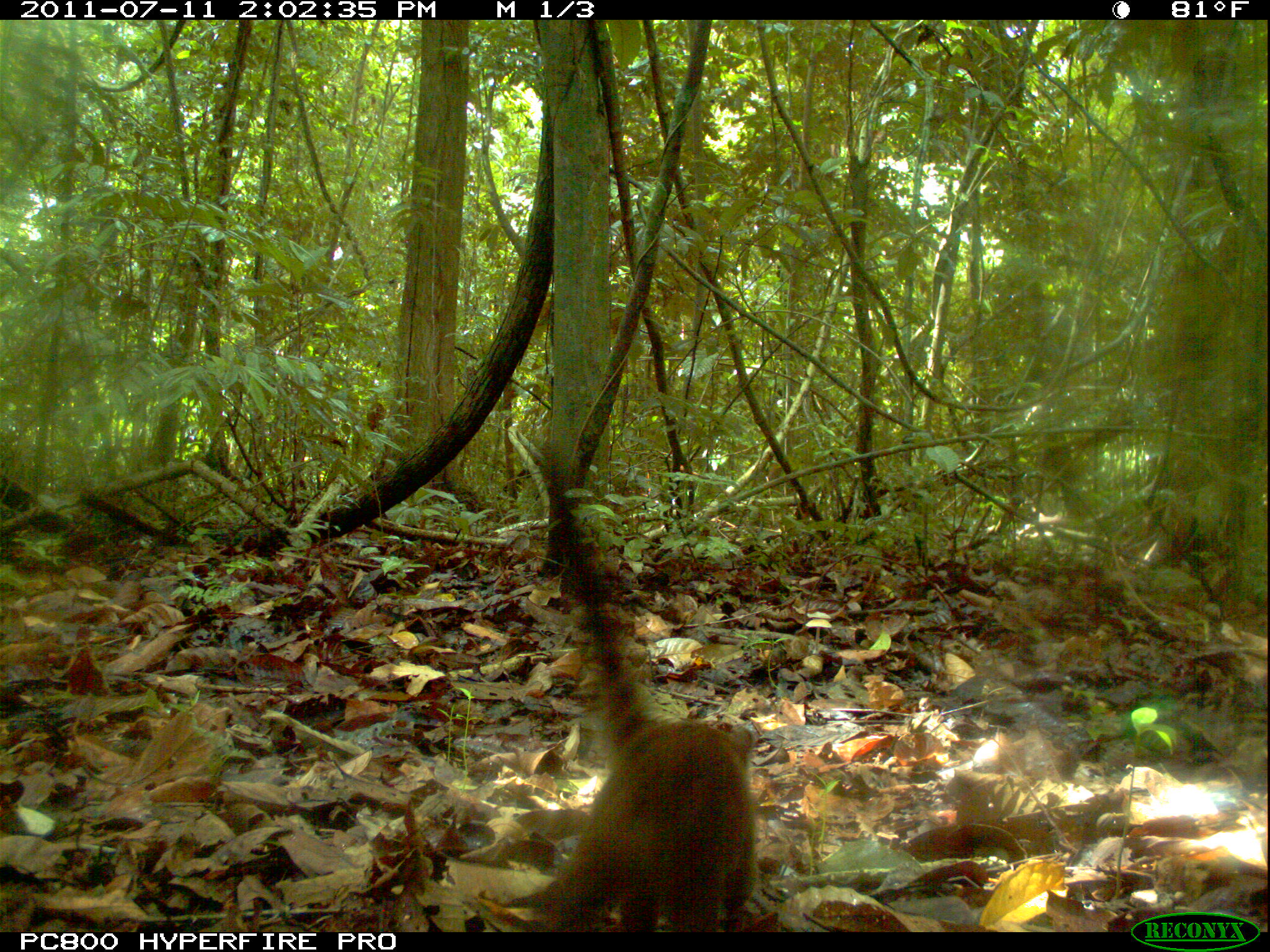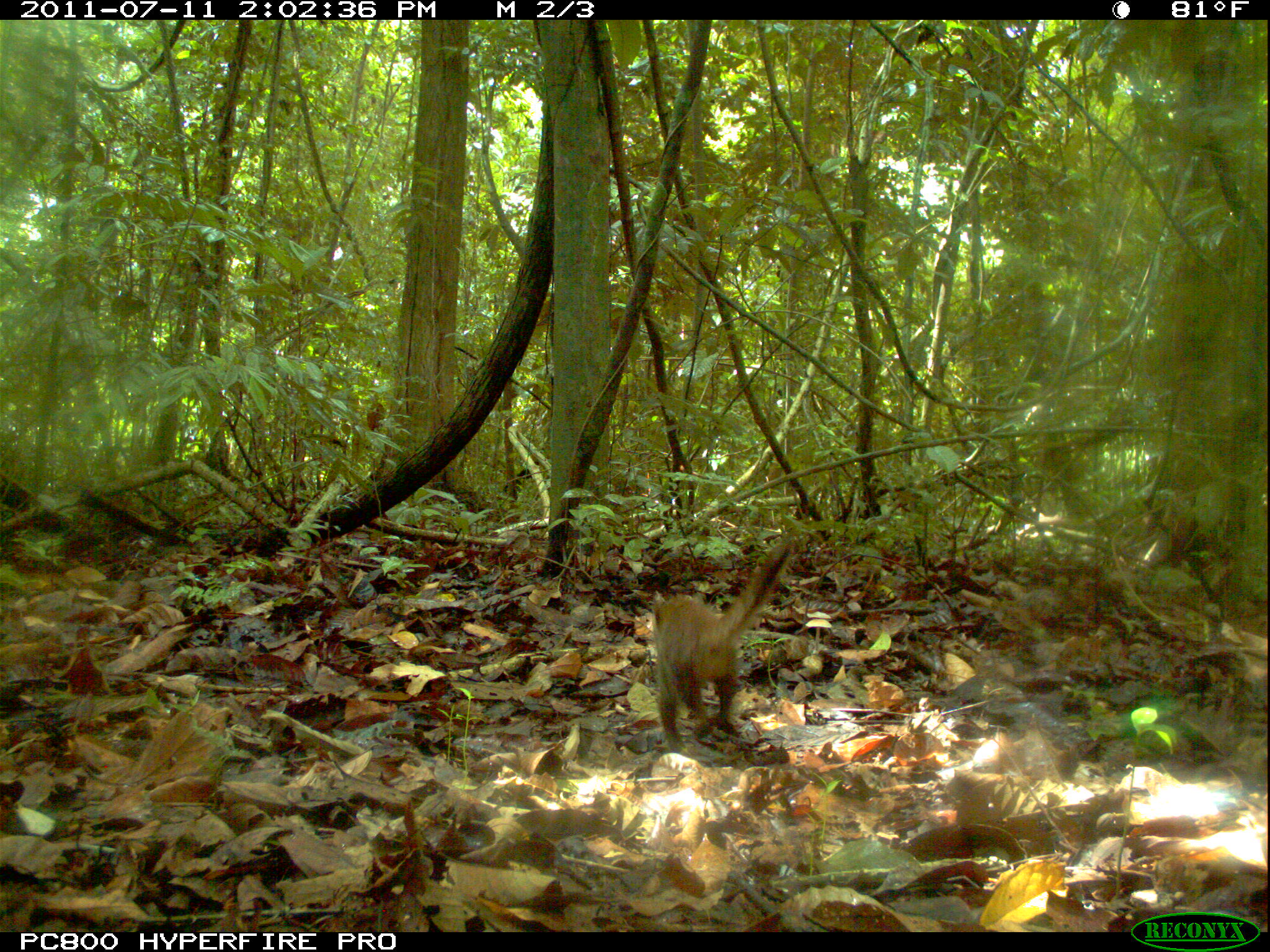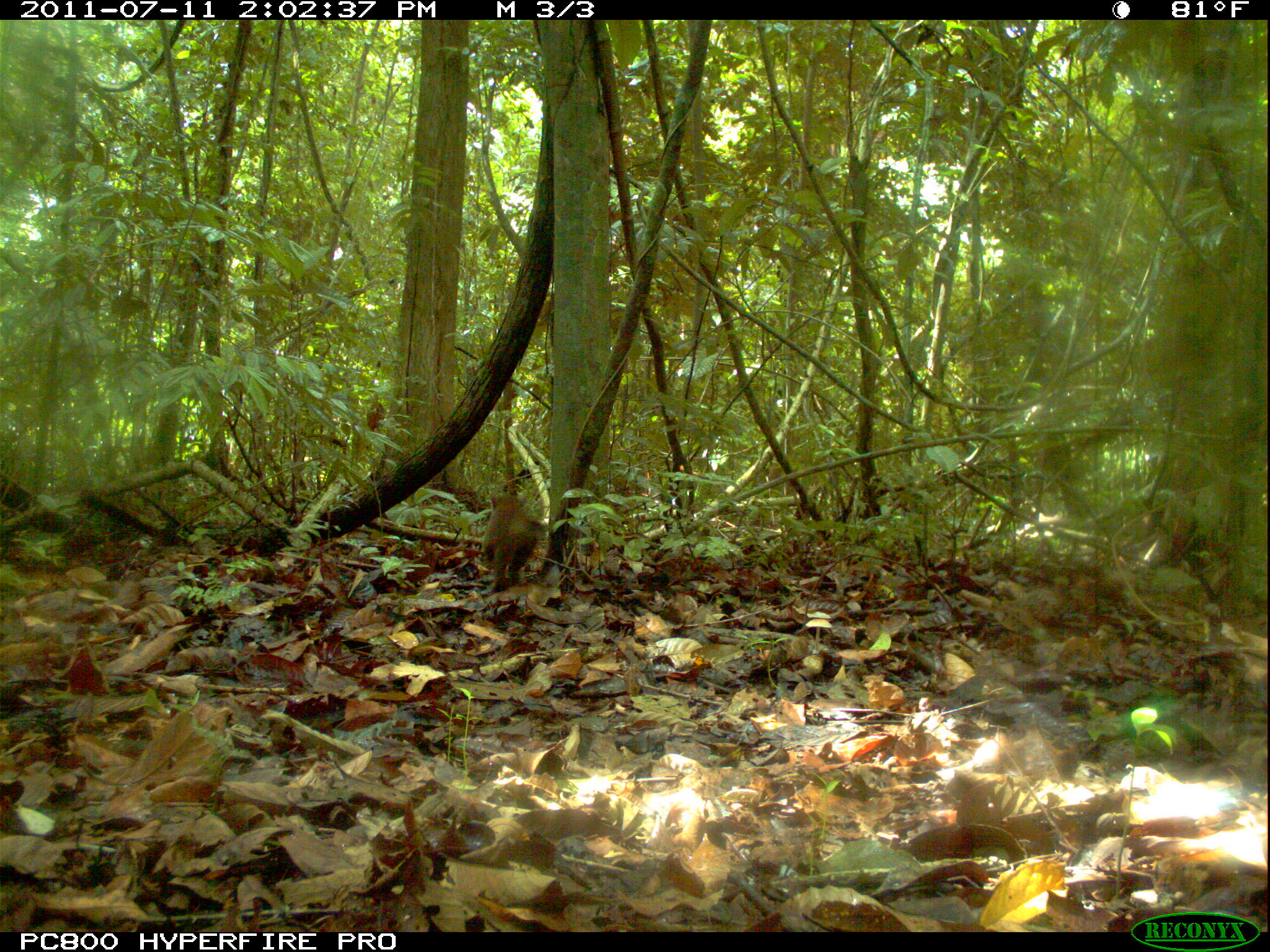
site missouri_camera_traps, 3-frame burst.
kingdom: Animalia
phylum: Chordata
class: Mammalia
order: Carnivora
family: Procyonidae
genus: Nasua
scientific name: Nasua narica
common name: white-nosed coati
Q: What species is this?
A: White-nosed coati (Nasua narica).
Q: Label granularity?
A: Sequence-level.